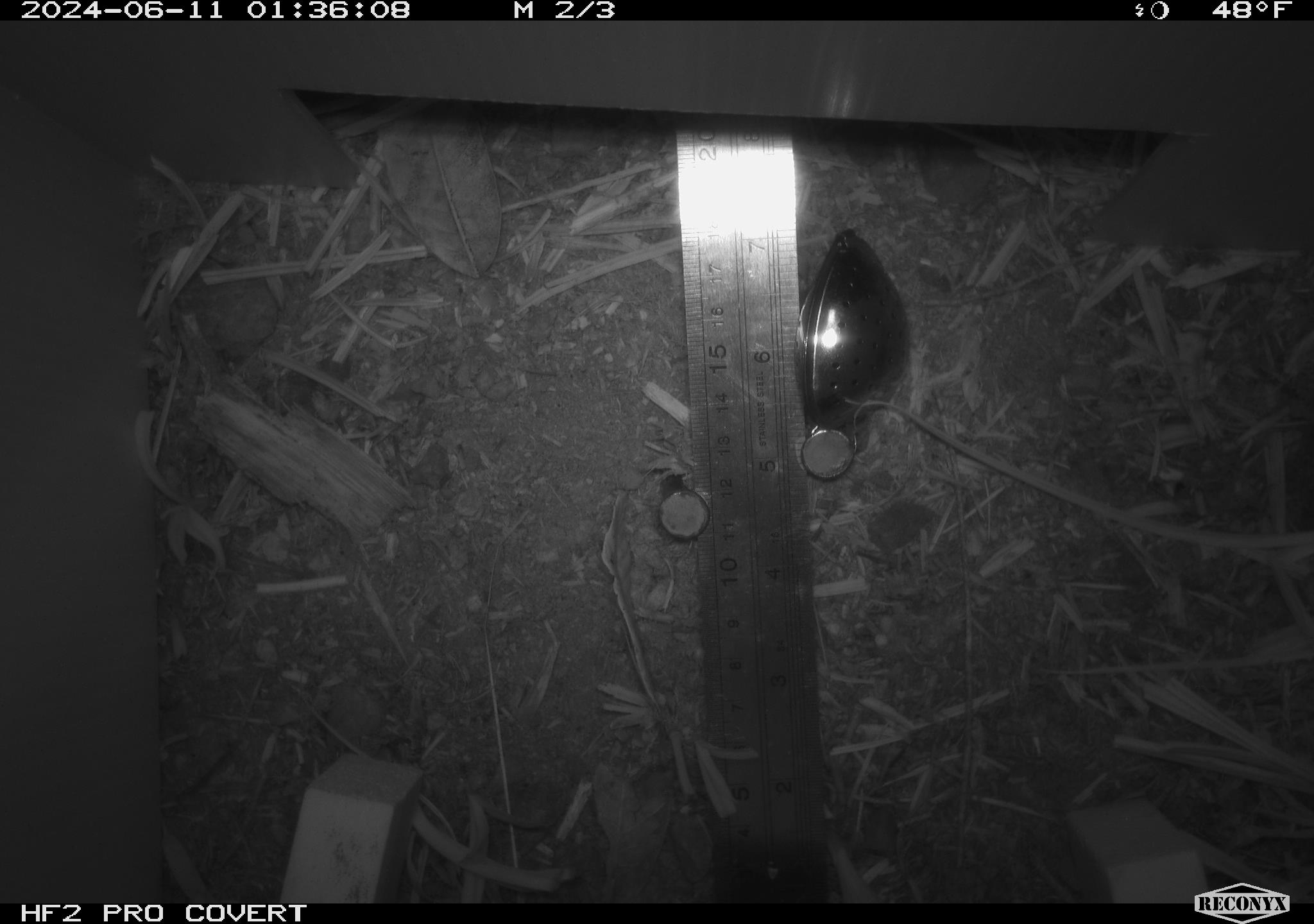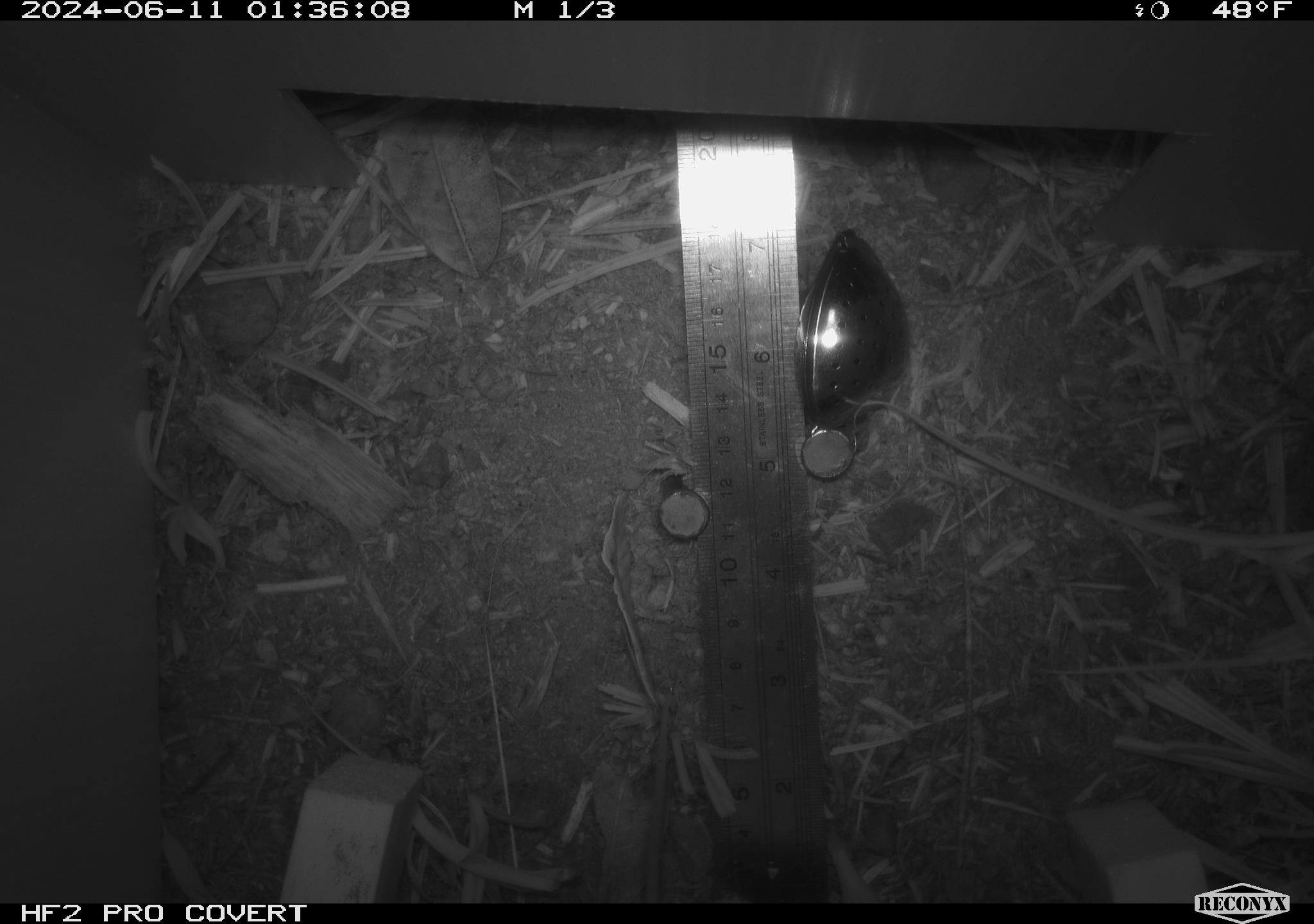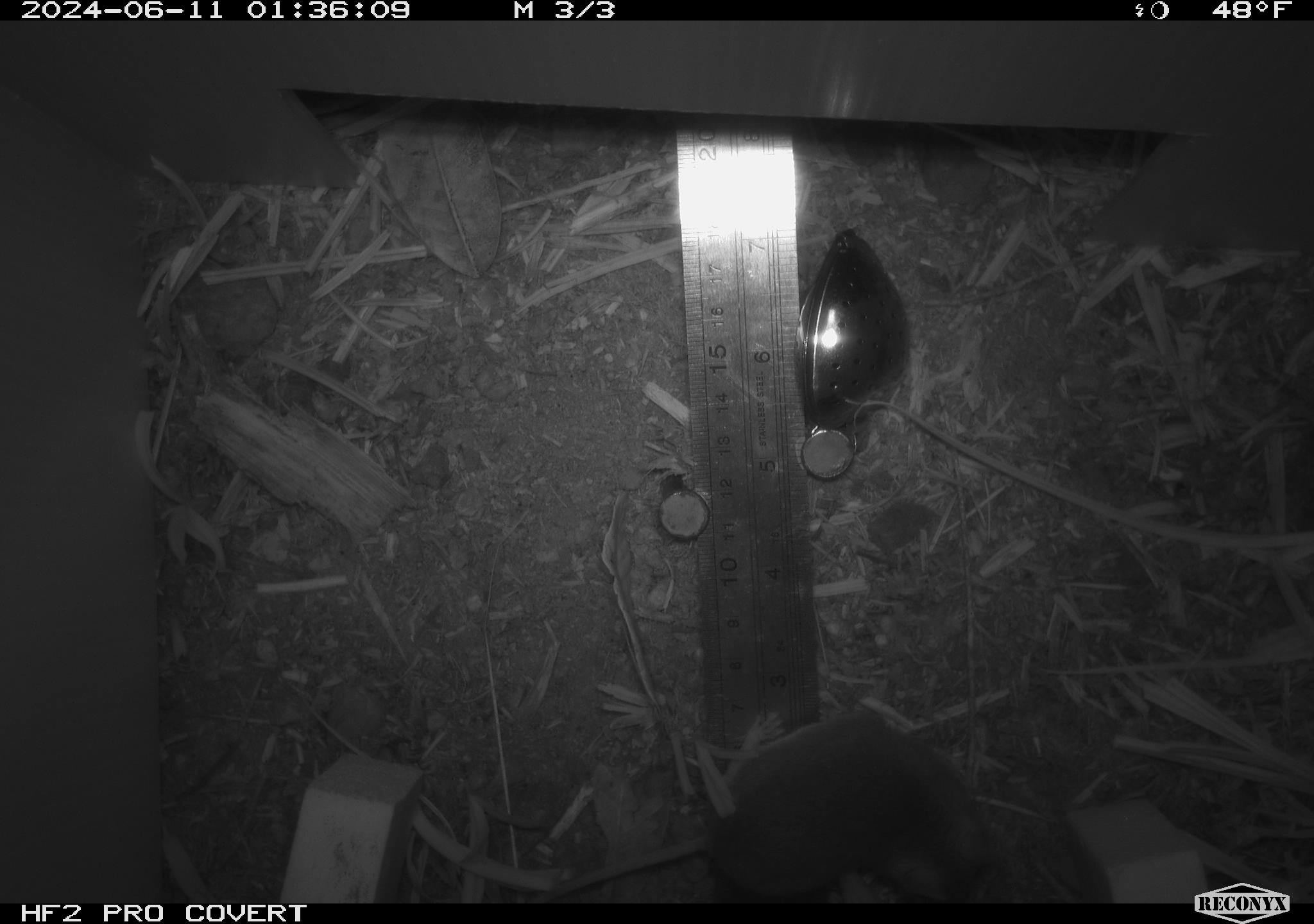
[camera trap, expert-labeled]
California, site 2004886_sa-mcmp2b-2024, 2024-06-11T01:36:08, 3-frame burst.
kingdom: Animalia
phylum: Chordata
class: Mammalia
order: Rodentia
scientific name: Rodentia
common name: mouse species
Mouse species (Rodentia).